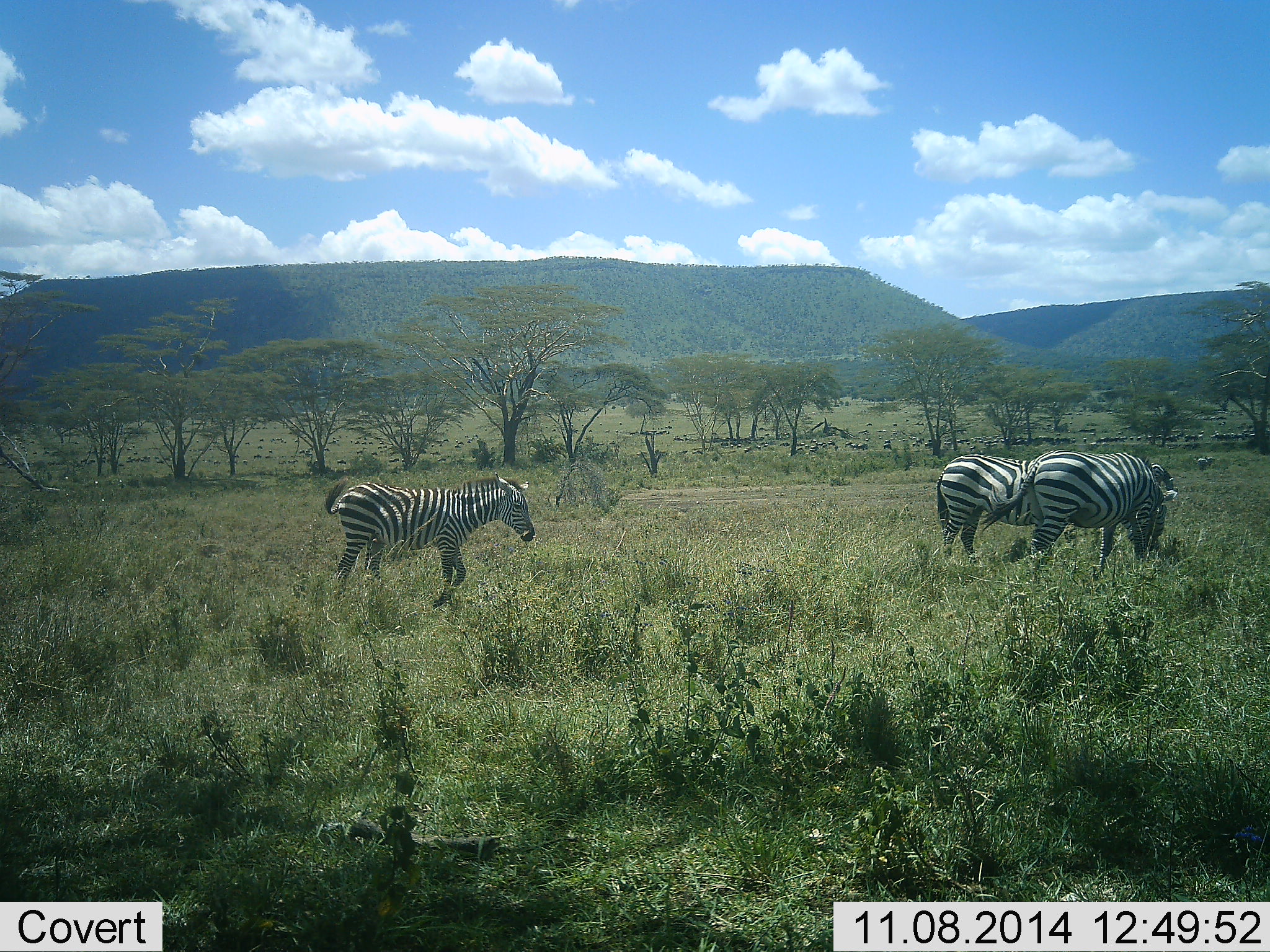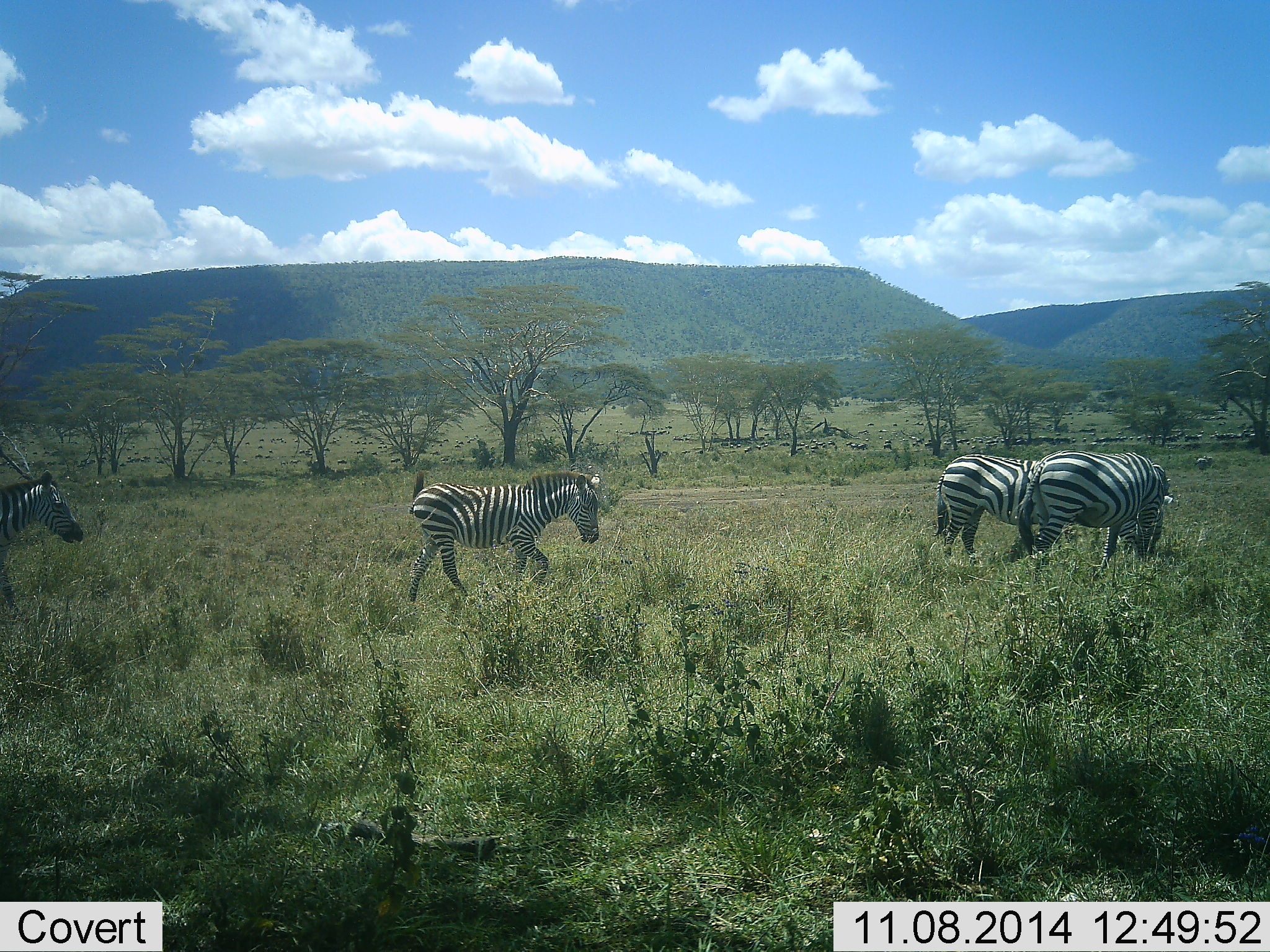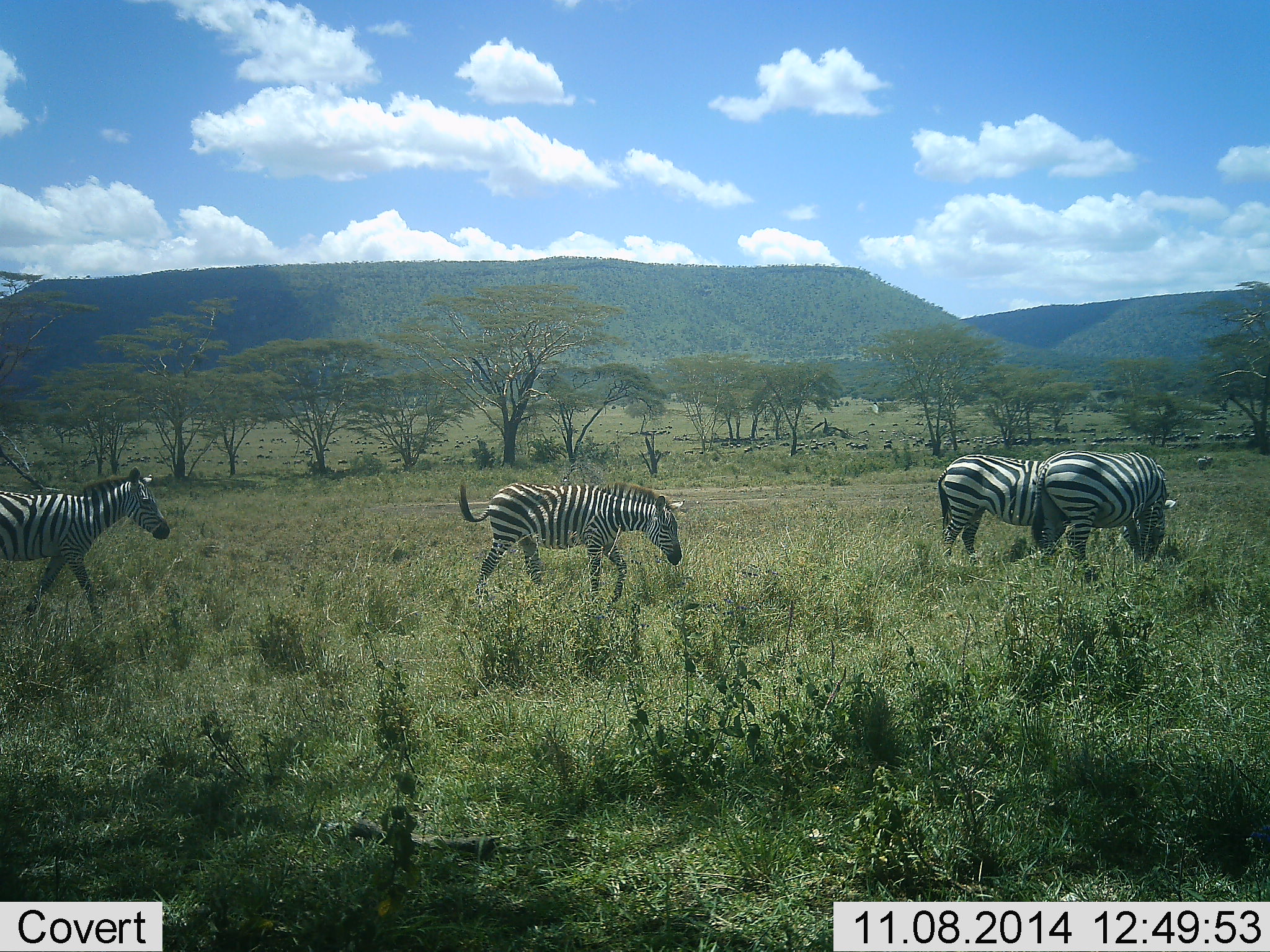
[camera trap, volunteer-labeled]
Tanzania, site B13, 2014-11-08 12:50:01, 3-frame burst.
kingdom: Animalia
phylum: Chordata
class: Mammalia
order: Perissodactyla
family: Equidae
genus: Equus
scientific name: Equus quagga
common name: plains zebra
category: zebra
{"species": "zebra (plains zebra) (Equus quagga)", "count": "4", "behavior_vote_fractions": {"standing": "25%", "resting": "0%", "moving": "92%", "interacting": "8%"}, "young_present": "17%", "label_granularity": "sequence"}